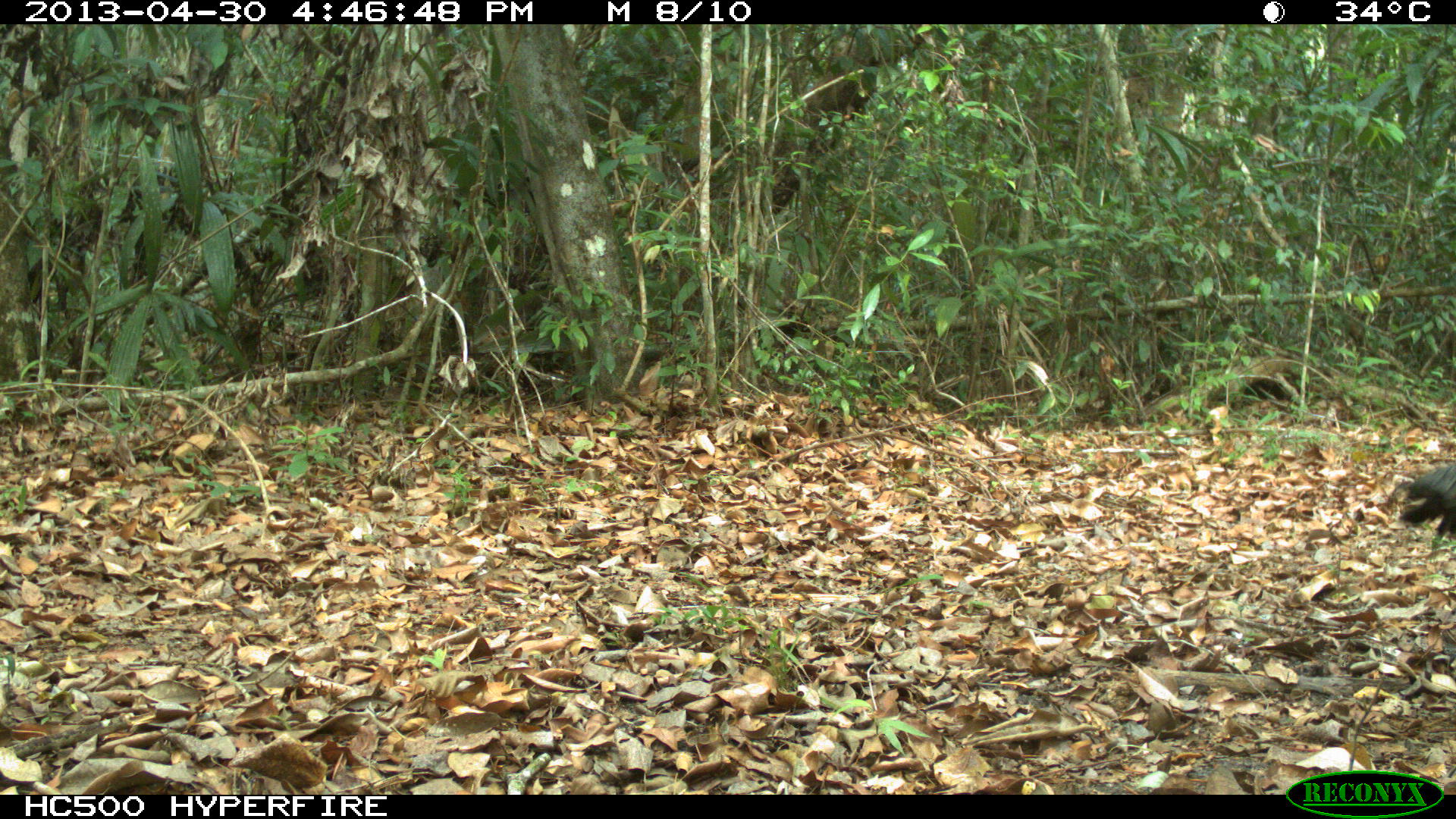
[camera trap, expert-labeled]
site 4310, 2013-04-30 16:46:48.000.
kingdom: Animalia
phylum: Chordata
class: Aves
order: Galliformes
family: Phasianidae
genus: Meleagris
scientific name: Meleagris ocellata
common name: ocellated turkey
Meleagris ocellata (ocellated turkey), count 1.